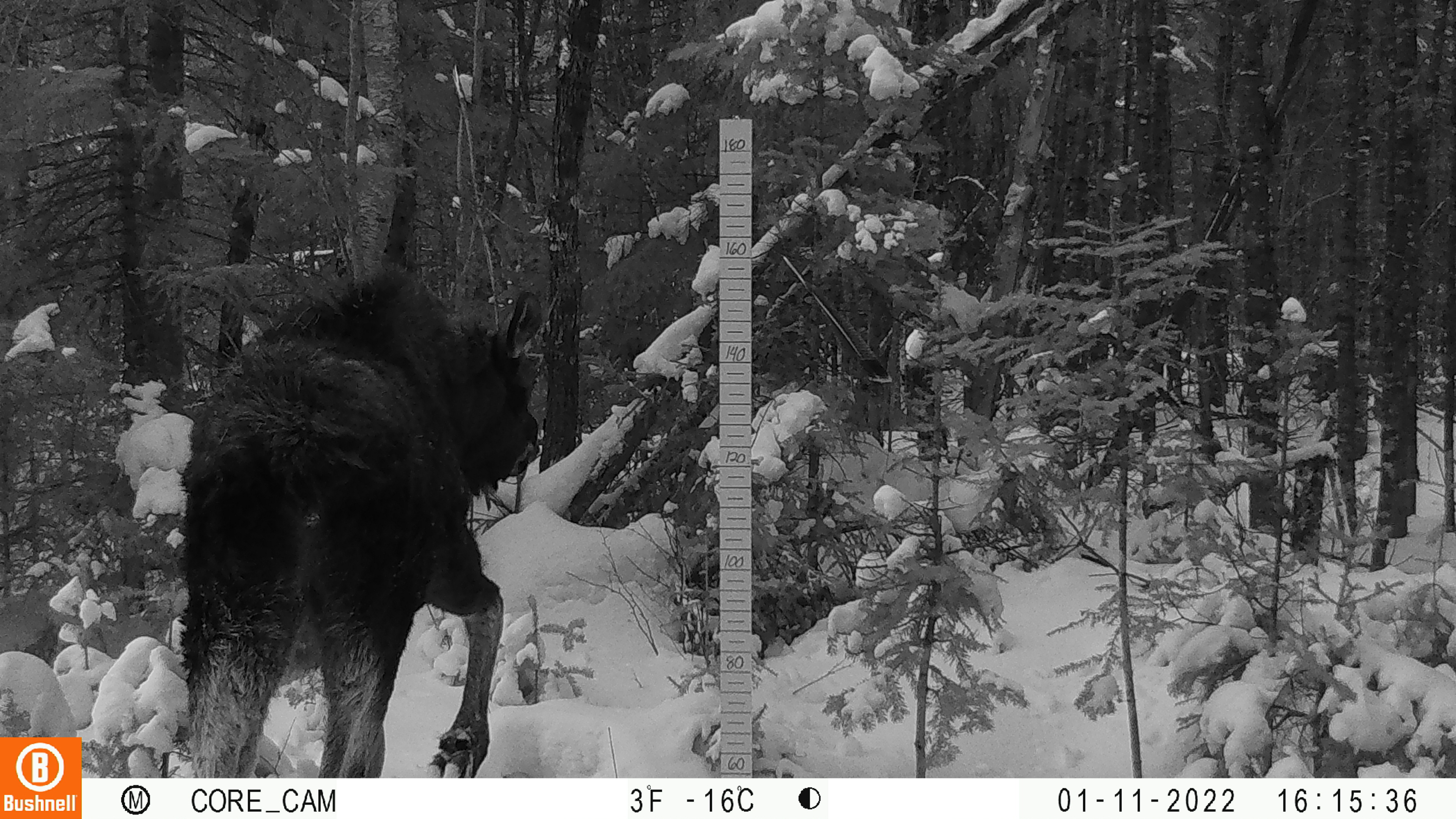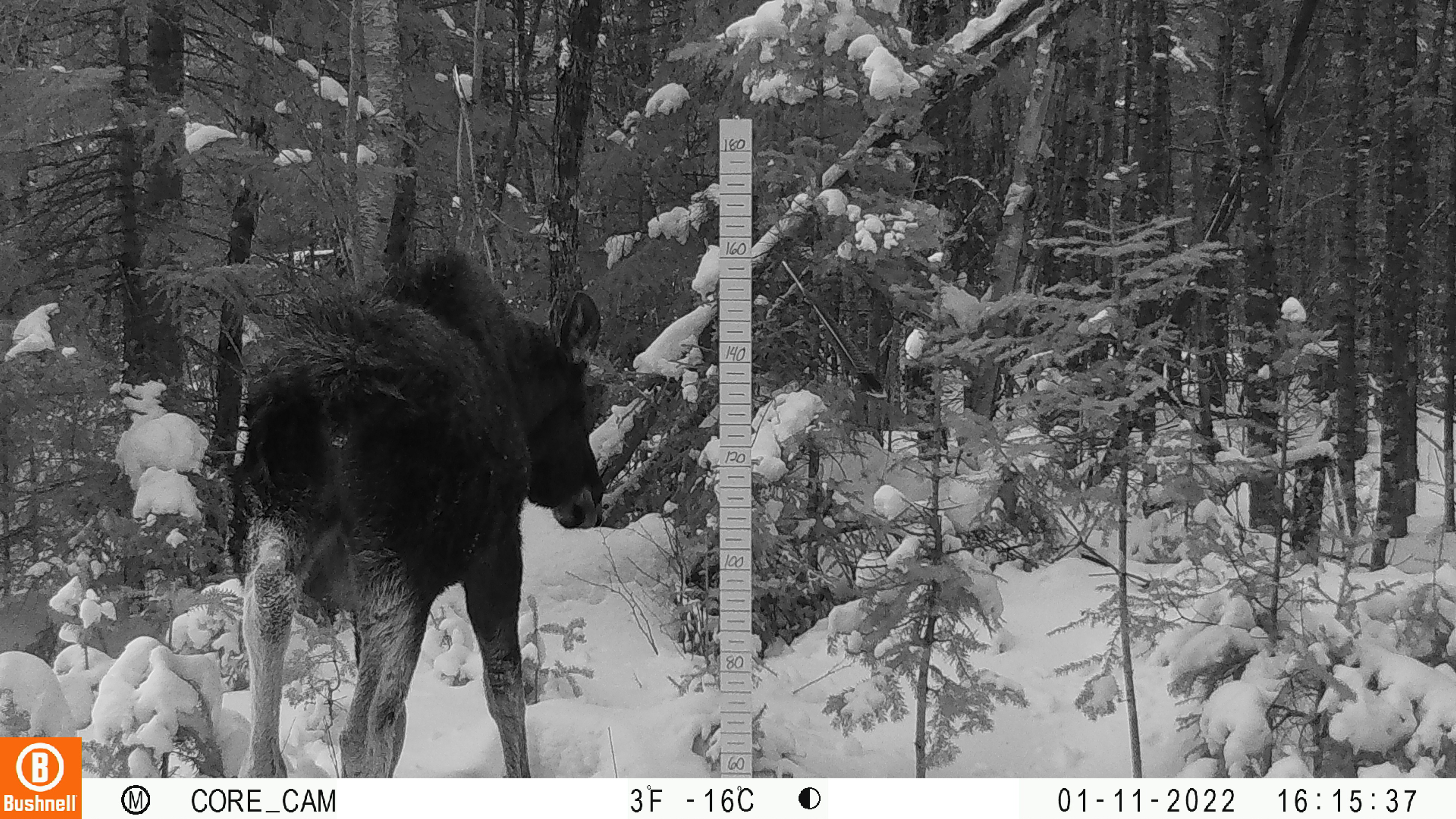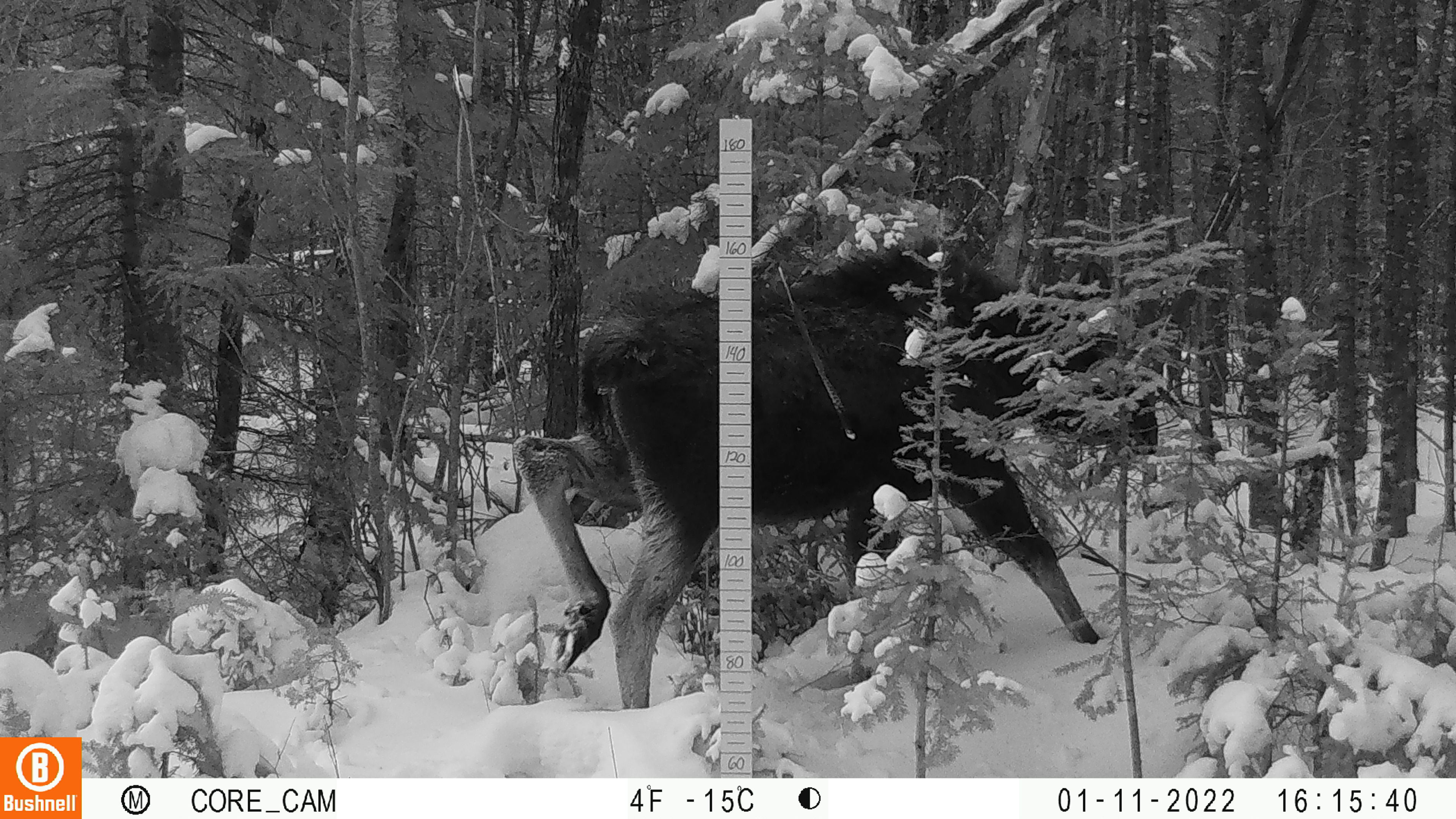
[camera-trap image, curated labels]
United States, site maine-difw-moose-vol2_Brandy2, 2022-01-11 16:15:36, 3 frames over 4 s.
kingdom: Animalia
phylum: Chordata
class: Mammalia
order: Artiodactyla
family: Cervidae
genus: Alces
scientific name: Alces alces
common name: moose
Moose (Alces alces).